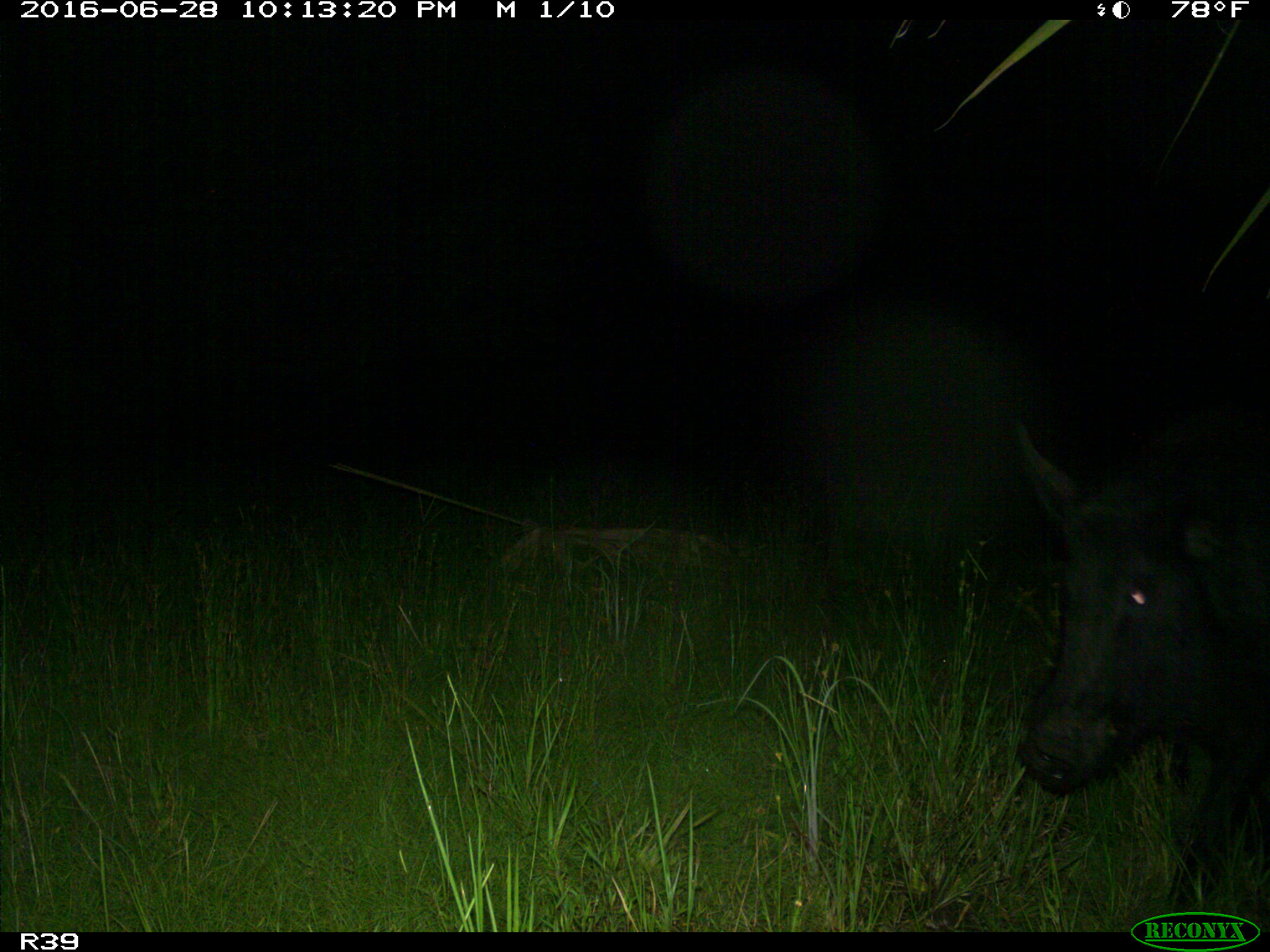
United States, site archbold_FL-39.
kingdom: Animalia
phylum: Chordata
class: Mammalia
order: Artiodactyla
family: Suidae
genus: Sus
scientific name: Sus scrofa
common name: wild boar